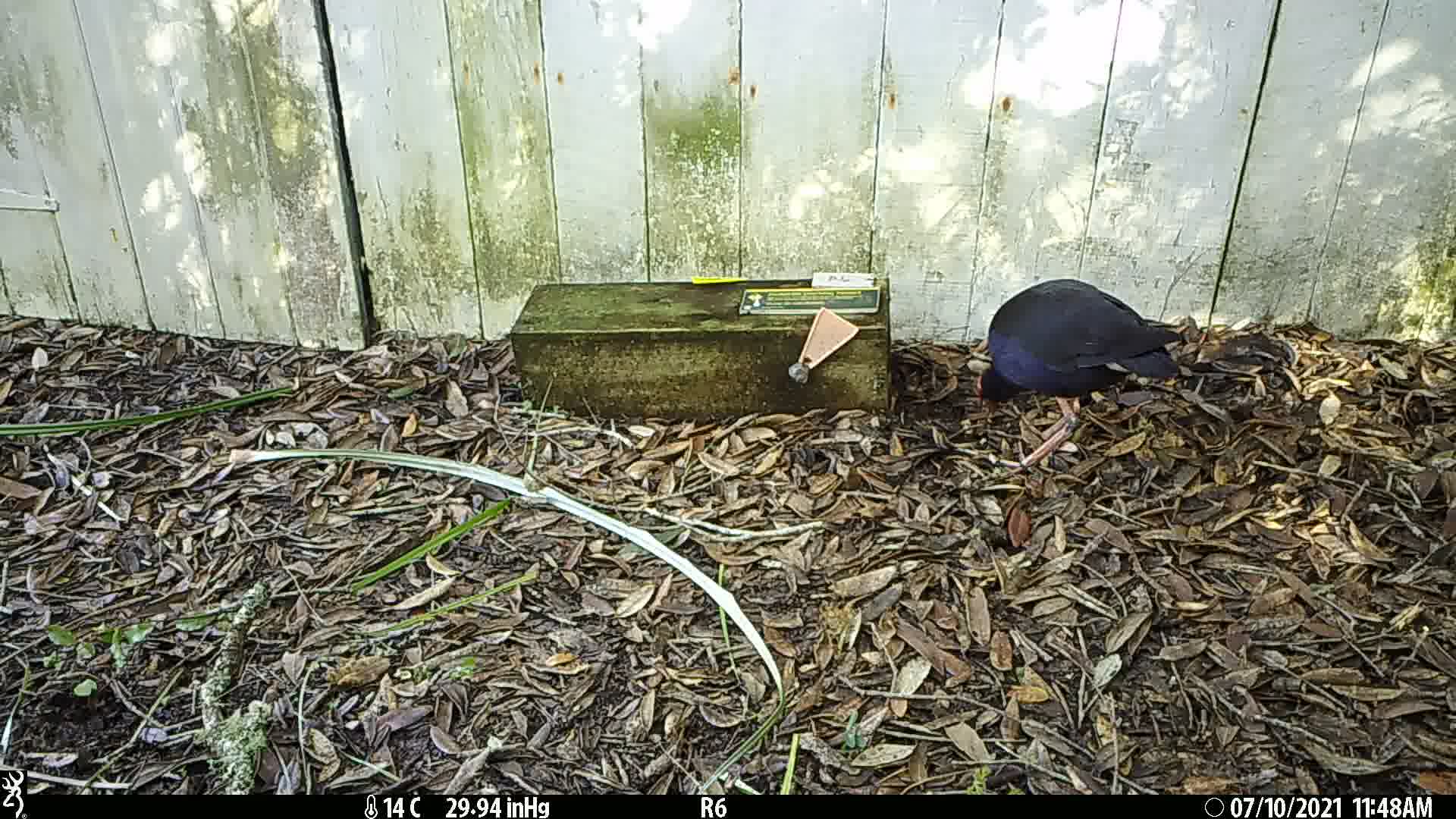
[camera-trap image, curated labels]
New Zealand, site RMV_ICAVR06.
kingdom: Animalia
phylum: Chordata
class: Aves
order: Gruiformes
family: Rallidae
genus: Porphyrio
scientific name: Porphyrio melanotus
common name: australasian swamphen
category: pukeko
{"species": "pukeko (australasian swamphen) (Porphyrio melanotus)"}